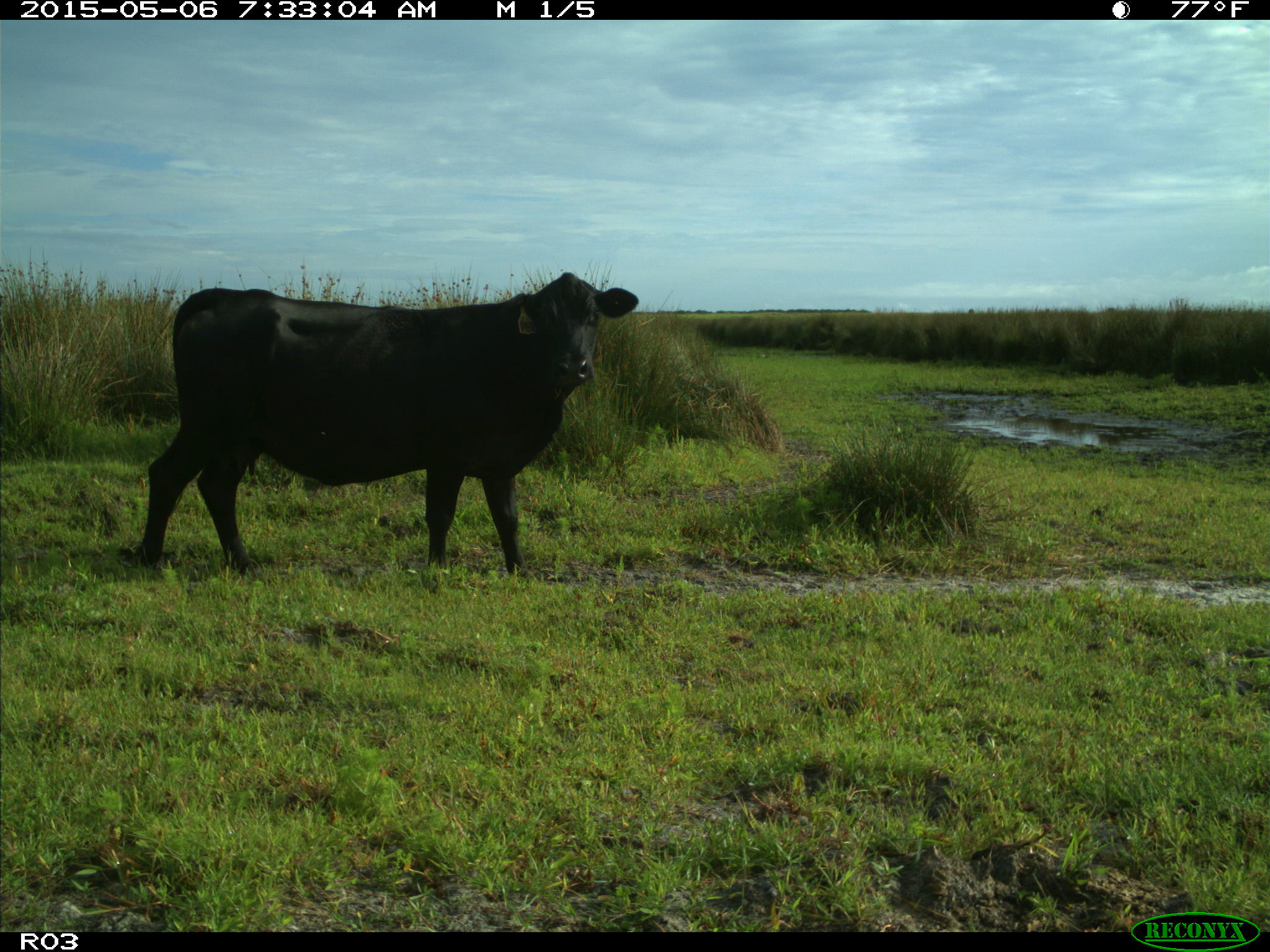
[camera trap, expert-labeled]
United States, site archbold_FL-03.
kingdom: Animalia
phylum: Chordata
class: Mammalia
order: Artiodactyla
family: Bovidae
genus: Bos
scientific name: Bos taurus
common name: domestic cow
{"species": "Bos taurus (domestic cow)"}